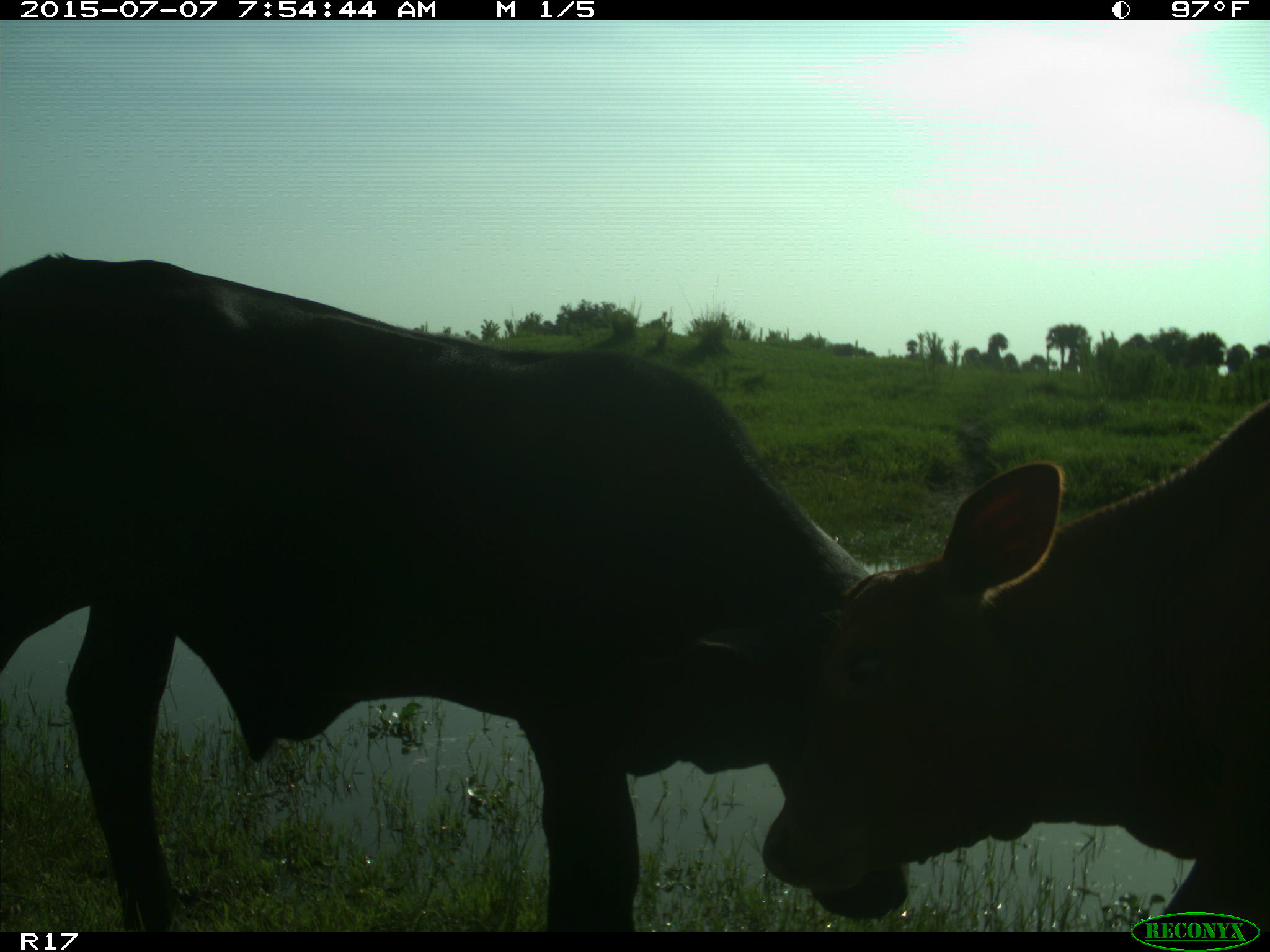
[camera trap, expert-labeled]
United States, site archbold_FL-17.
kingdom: Animalia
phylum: Chordata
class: Mammalia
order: Artiodactyla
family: Bovidae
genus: Bos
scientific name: Bos taurus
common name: domestic cow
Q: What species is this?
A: Bos taurus (domestic cow).